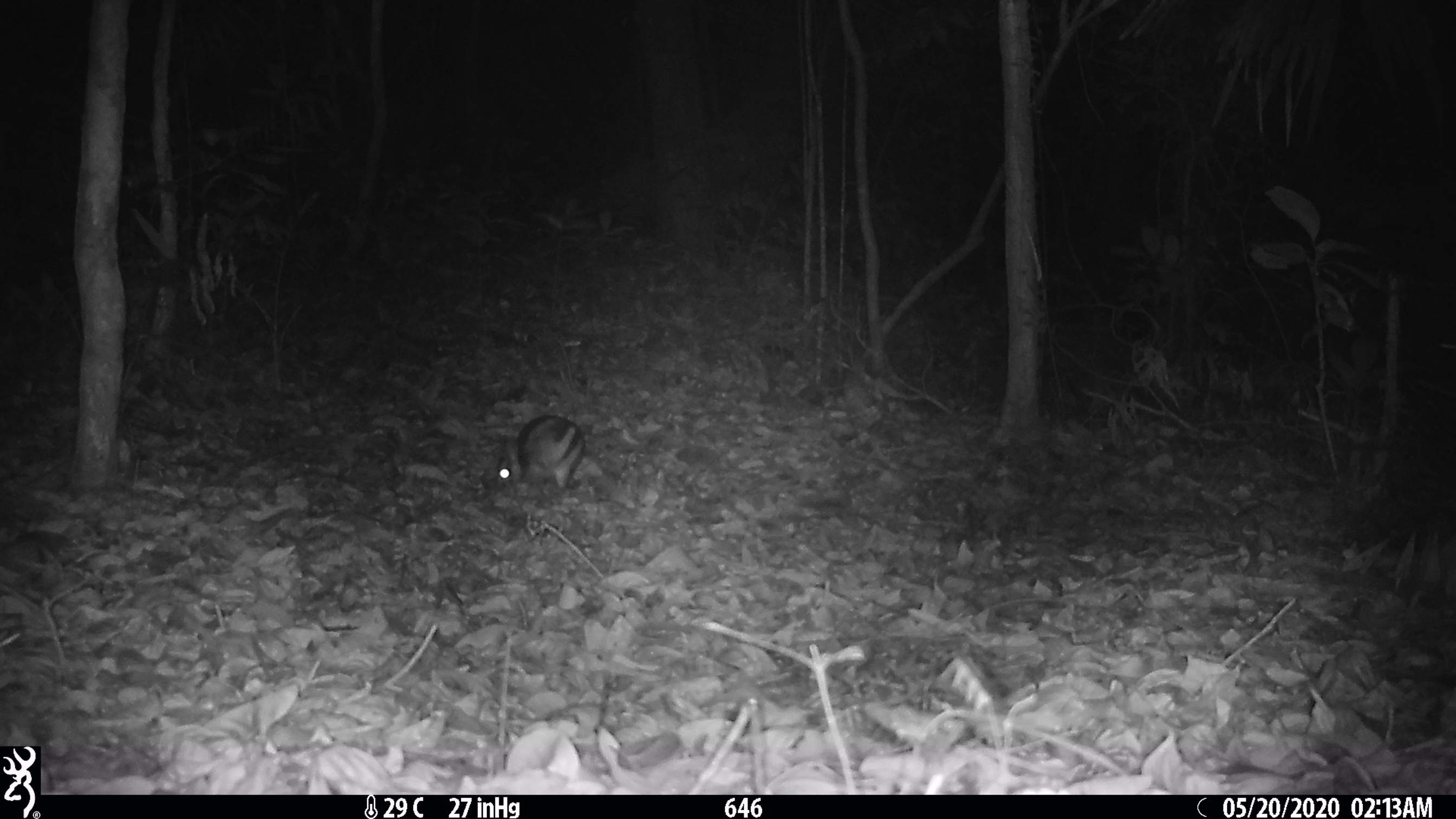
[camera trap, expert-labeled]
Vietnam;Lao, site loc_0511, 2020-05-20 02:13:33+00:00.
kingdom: Animalia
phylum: Chordata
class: Mammalia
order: Lagomorpha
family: Leporidae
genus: Nesolagus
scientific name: Nesolagus timminsi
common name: annamite striped rabbit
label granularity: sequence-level